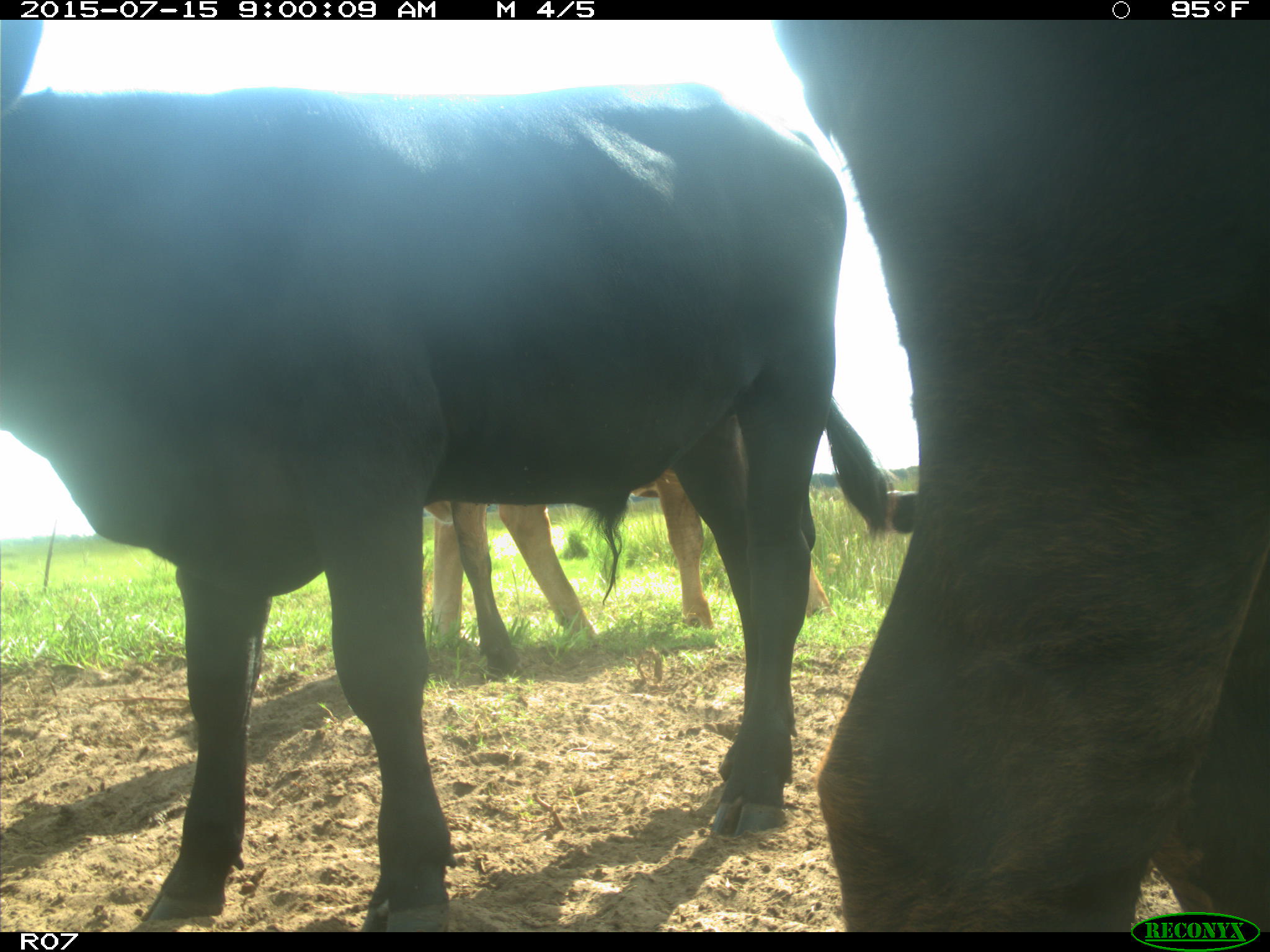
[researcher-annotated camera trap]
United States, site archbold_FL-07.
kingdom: Animalia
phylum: Chordata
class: Mammalia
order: Artiodactyla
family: Bovidae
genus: Bos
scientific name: Bos taurus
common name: domestic cow